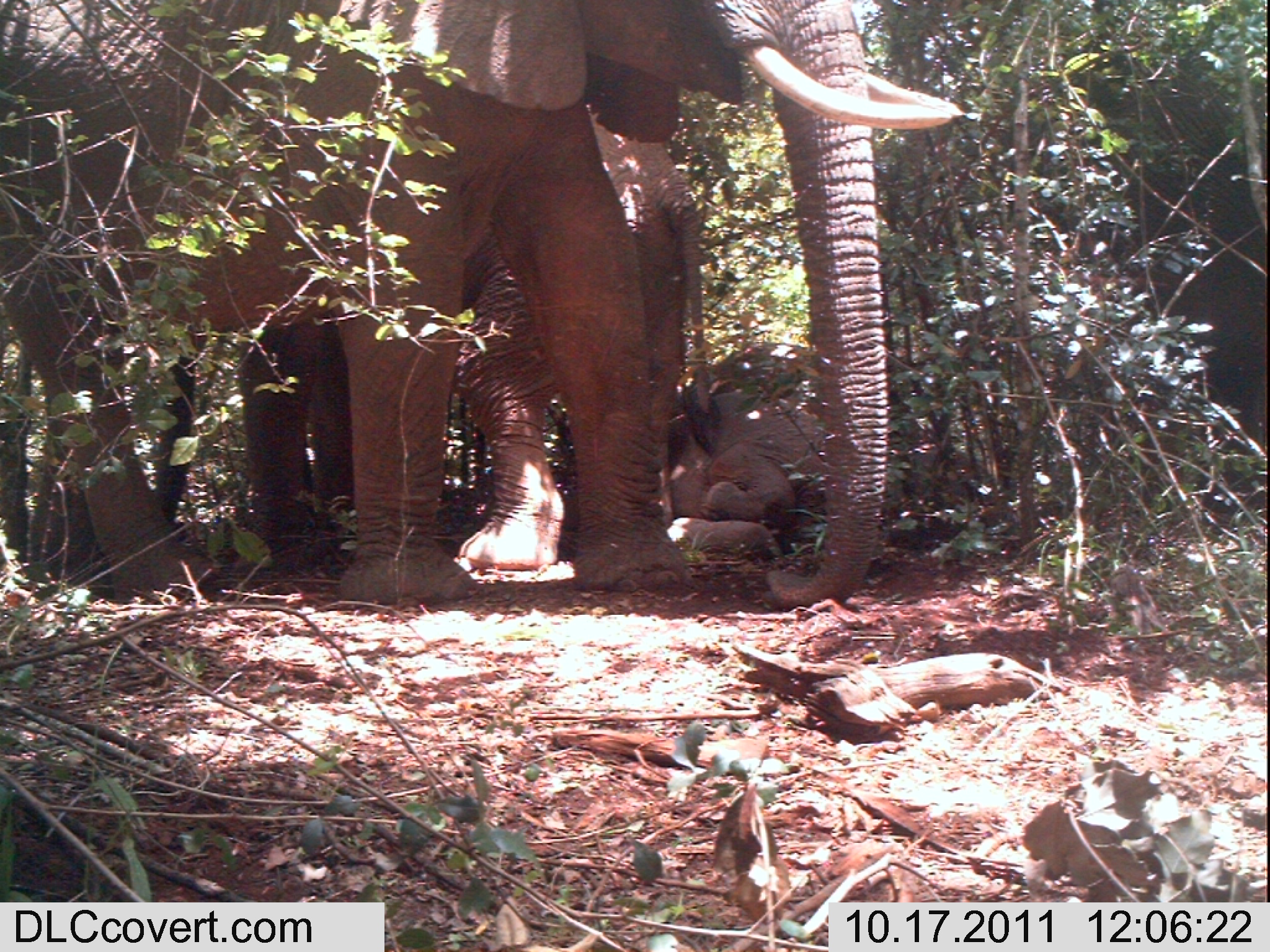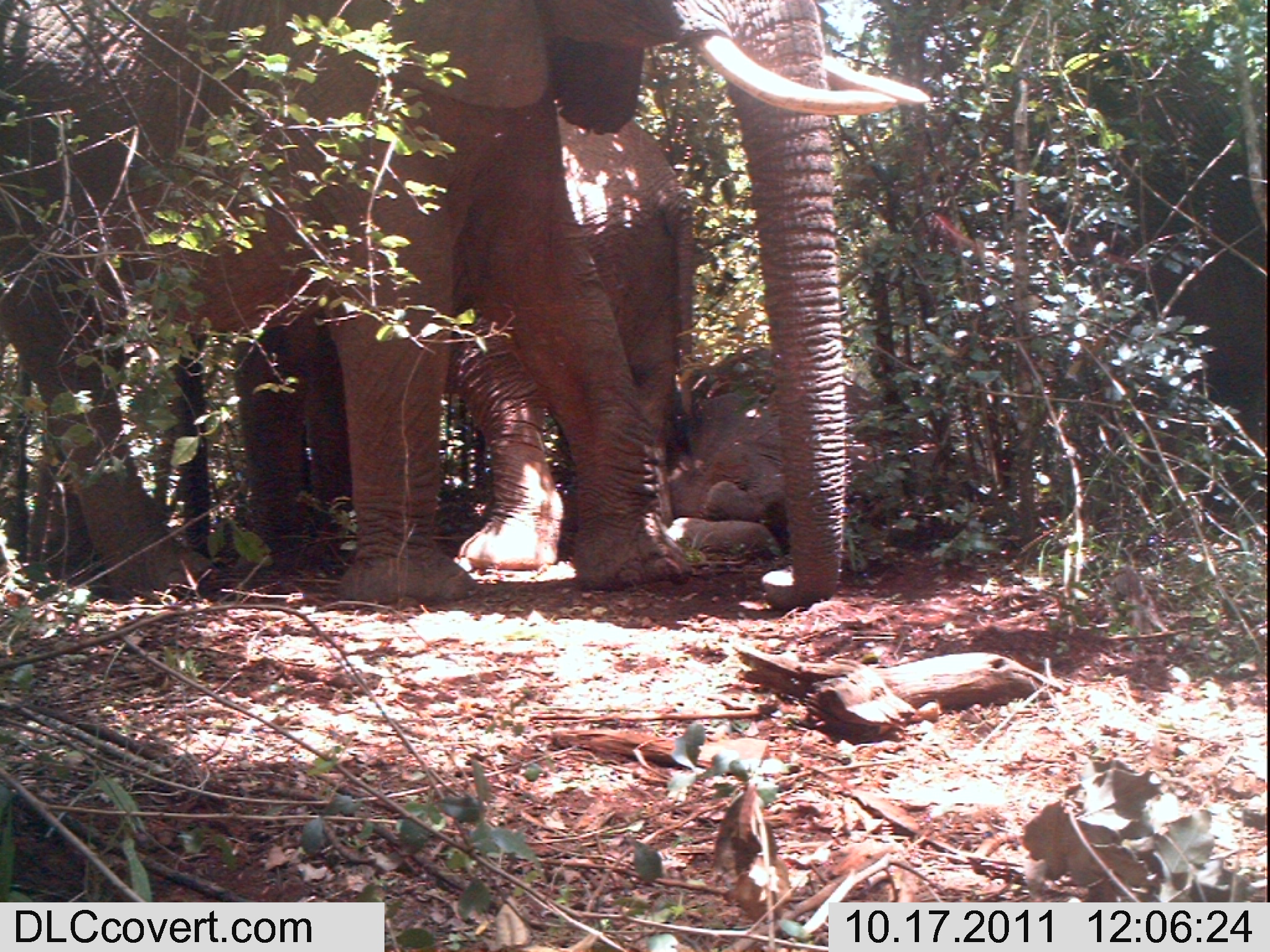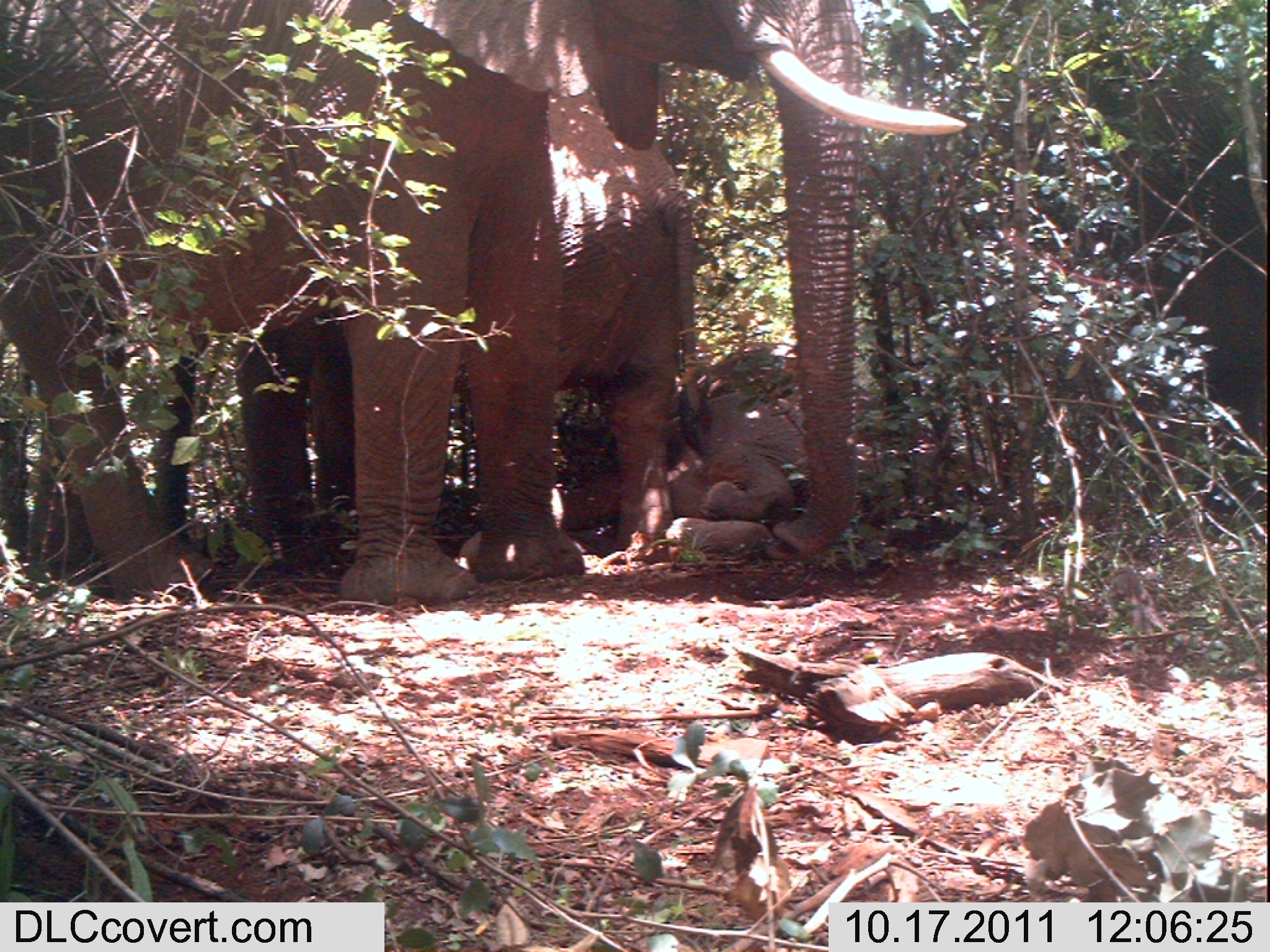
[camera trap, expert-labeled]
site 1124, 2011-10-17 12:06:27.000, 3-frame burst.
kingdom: Animalia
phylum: Chordata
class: Mammalia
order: Proboscidea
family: Elephantidae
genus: Loxodonta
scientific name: Loxodonta africana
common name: african bush elephant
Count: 3.